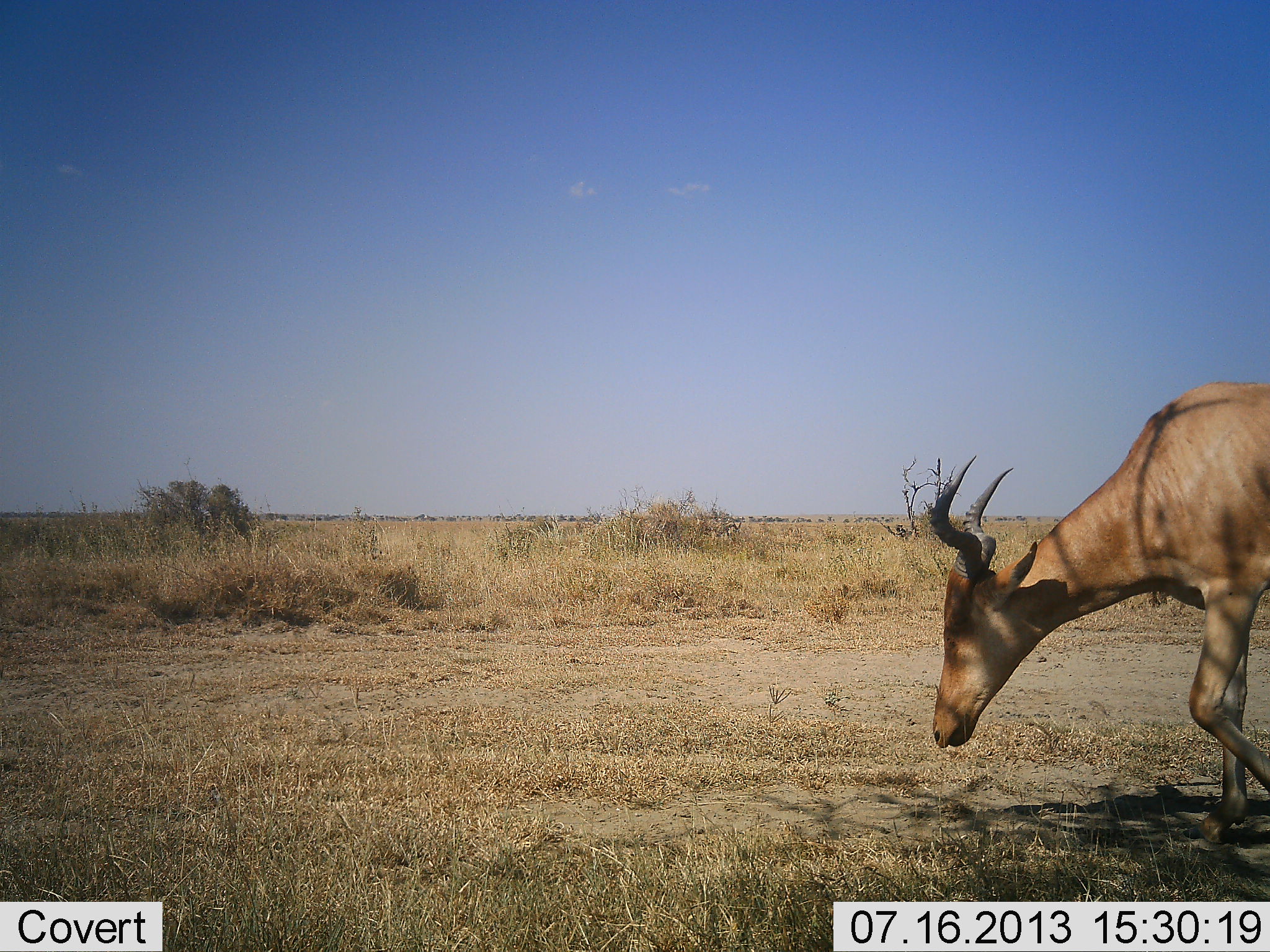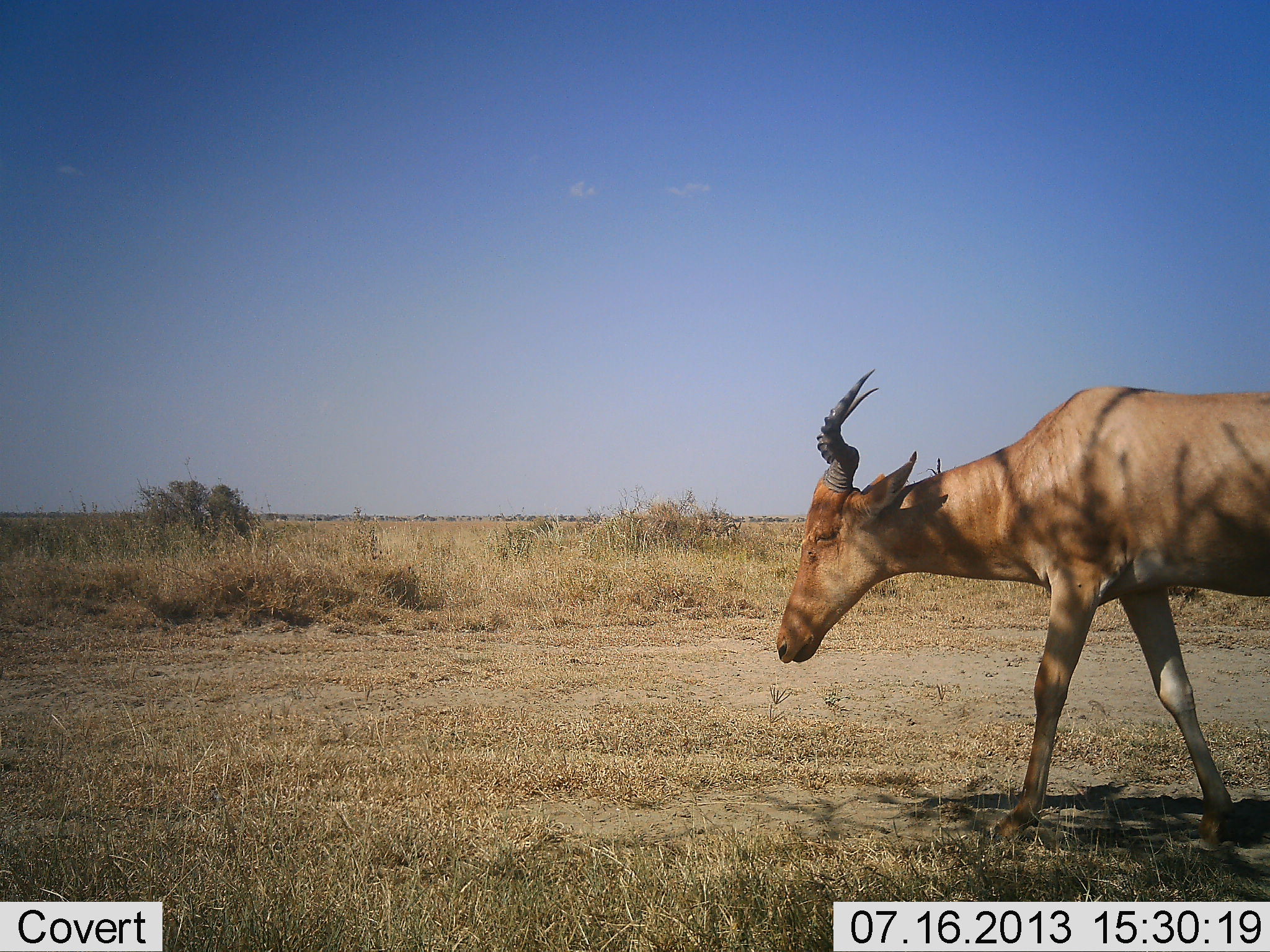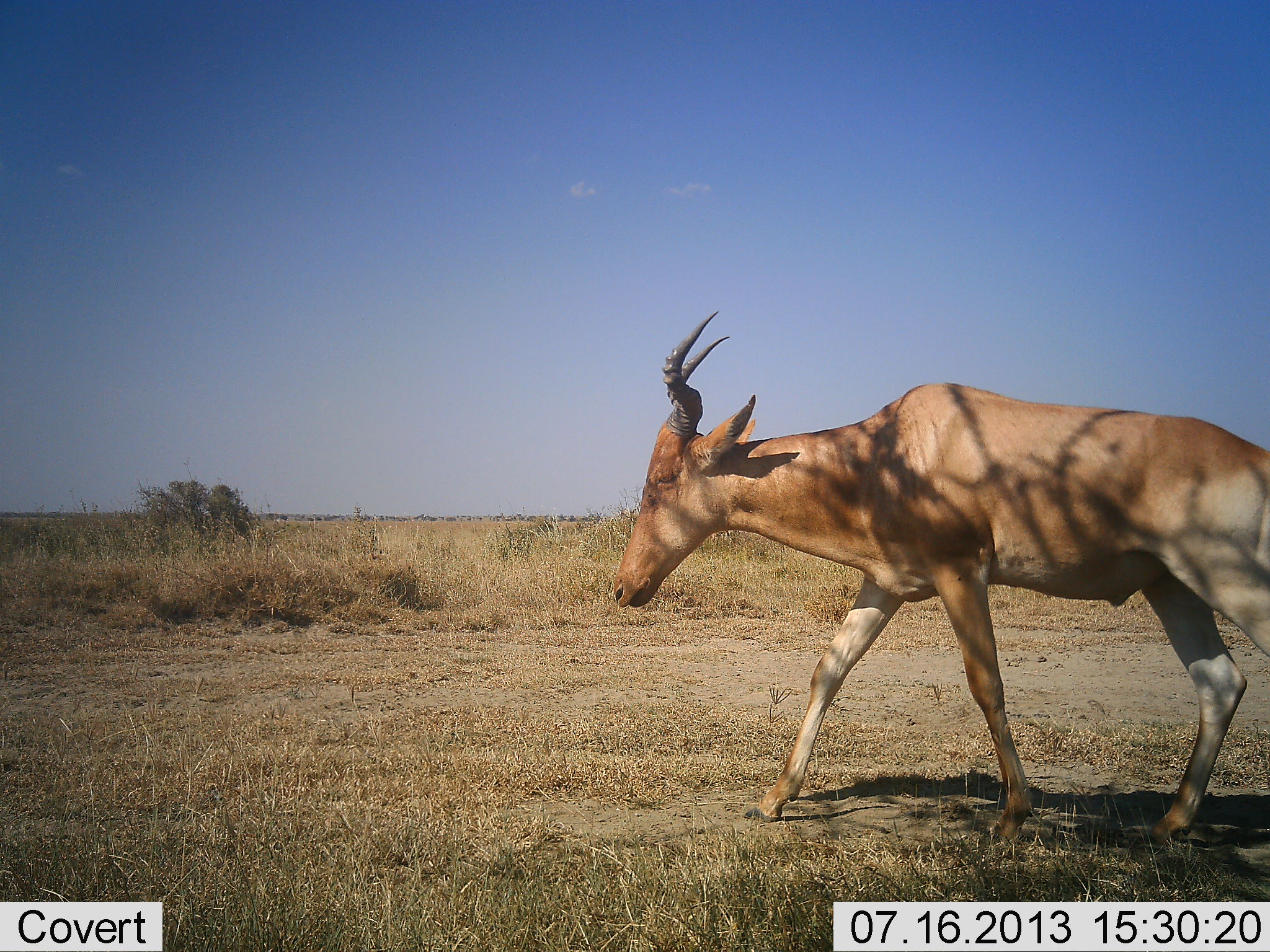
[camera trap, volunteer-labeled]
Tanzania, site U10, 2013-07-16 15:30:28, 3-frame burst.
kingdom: Animalia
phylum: Chordata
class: Mammalia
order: Artiodactyla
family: Bovidae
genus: Alcelaphus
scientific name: Alcelaphus buselaphus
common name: hartebeest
Hartebeest (Alcelaphus buselaphus), count 1. Behavior (volunteer vote fractions): standing 9%, resting 0%, moving 100%, interacting 0%. Young present (vote fraction): 0%. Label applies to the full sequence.